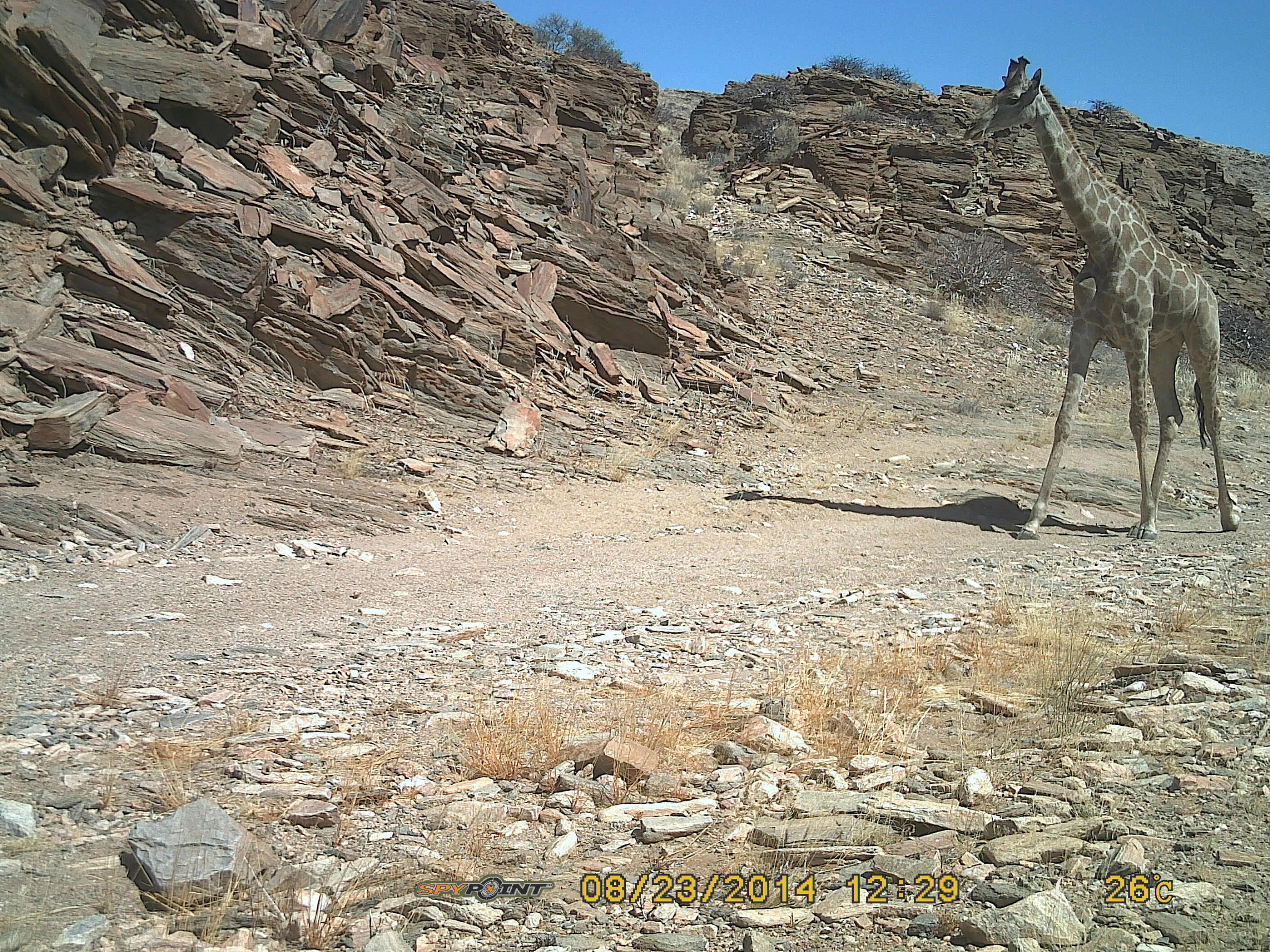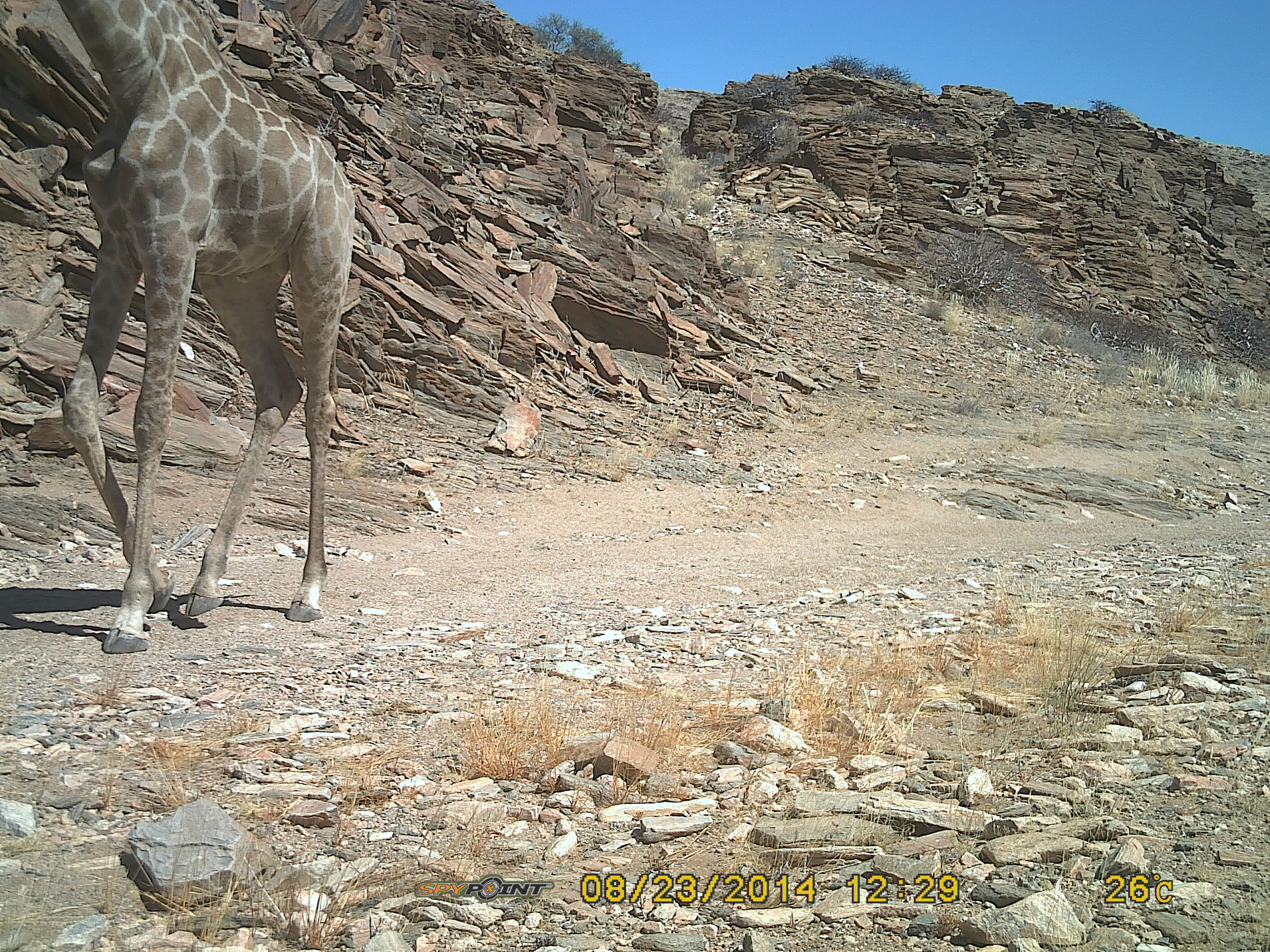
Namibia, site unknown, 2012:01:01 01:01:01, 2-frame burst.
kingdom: Animalia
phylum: Chordata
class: Mammalia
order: Artiodactyla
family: Giraffidae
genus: Giraffa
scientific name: Giraffa camelopardalis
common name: giraffe